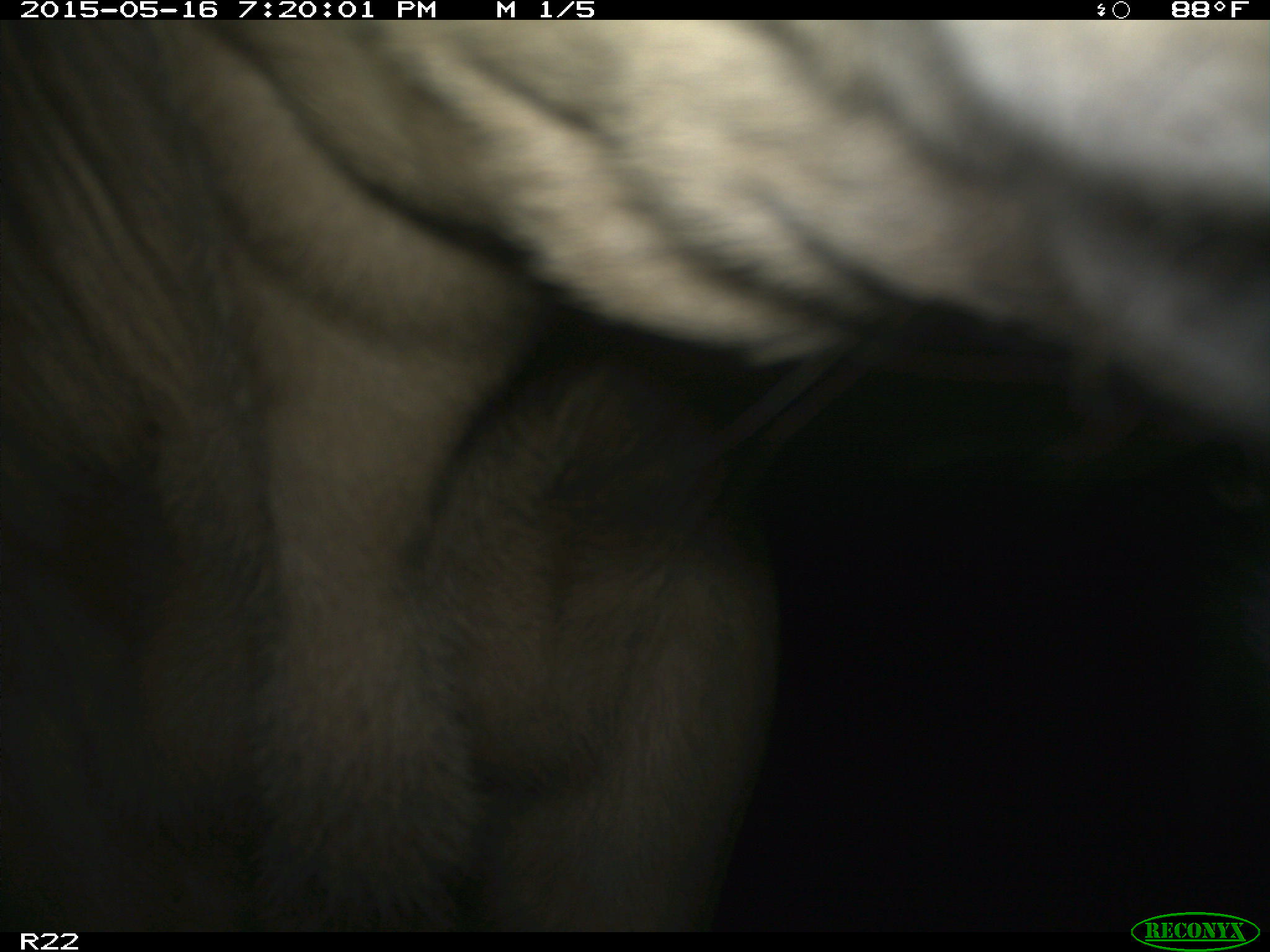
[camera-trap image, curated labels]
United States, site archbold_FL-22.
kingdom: Animalia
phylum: Chordata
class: Mammalia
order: Artiodactyla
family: Bovidae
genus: Bos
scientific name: Bos taurus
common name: domestic cow